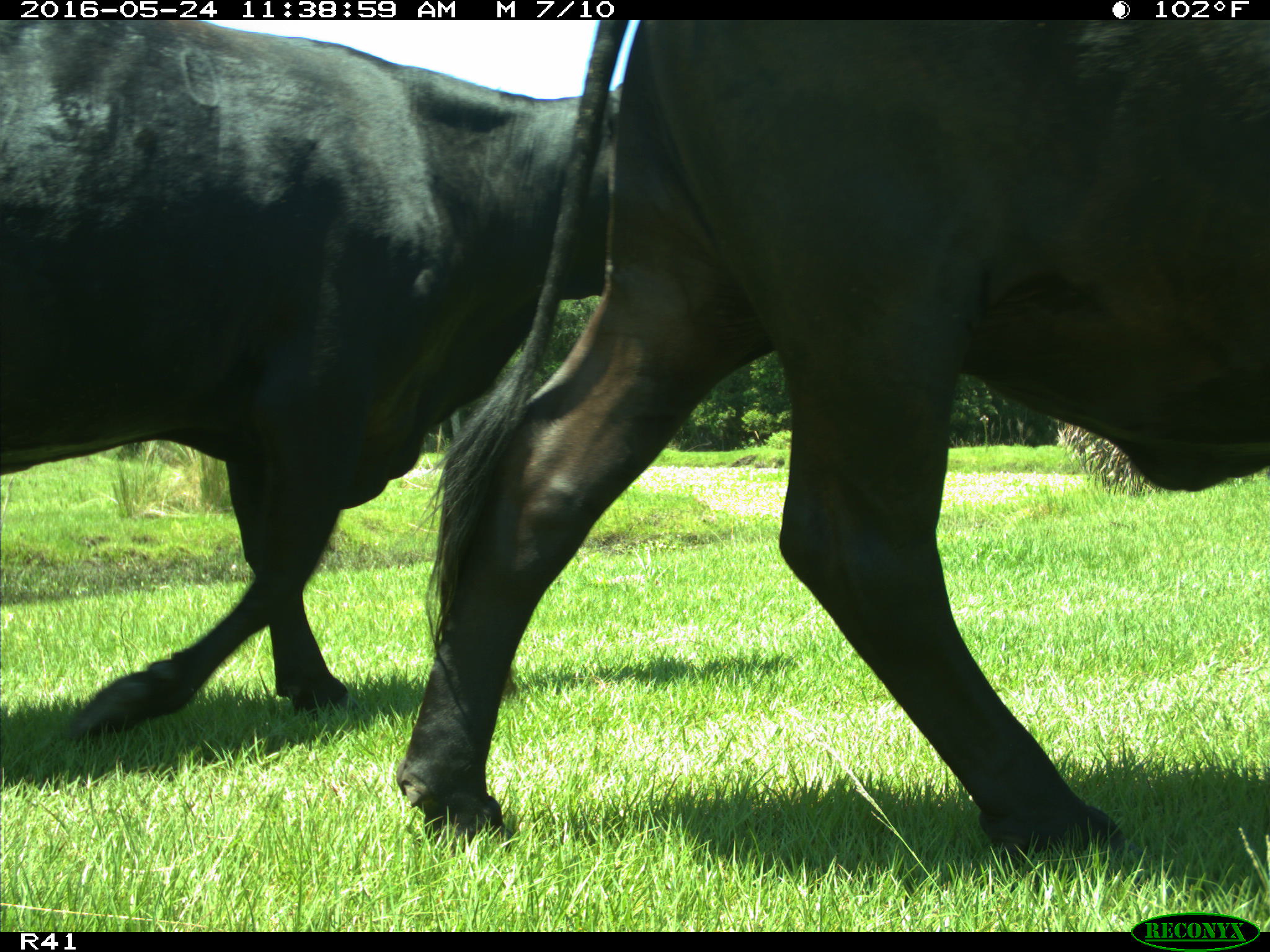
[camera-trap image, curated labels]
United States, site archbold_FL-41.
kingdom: Animalia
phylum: Chordata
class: Mammalia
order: Artiodactyla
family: Bovidae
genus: Bos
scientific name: Bos taurus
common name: domestic cow